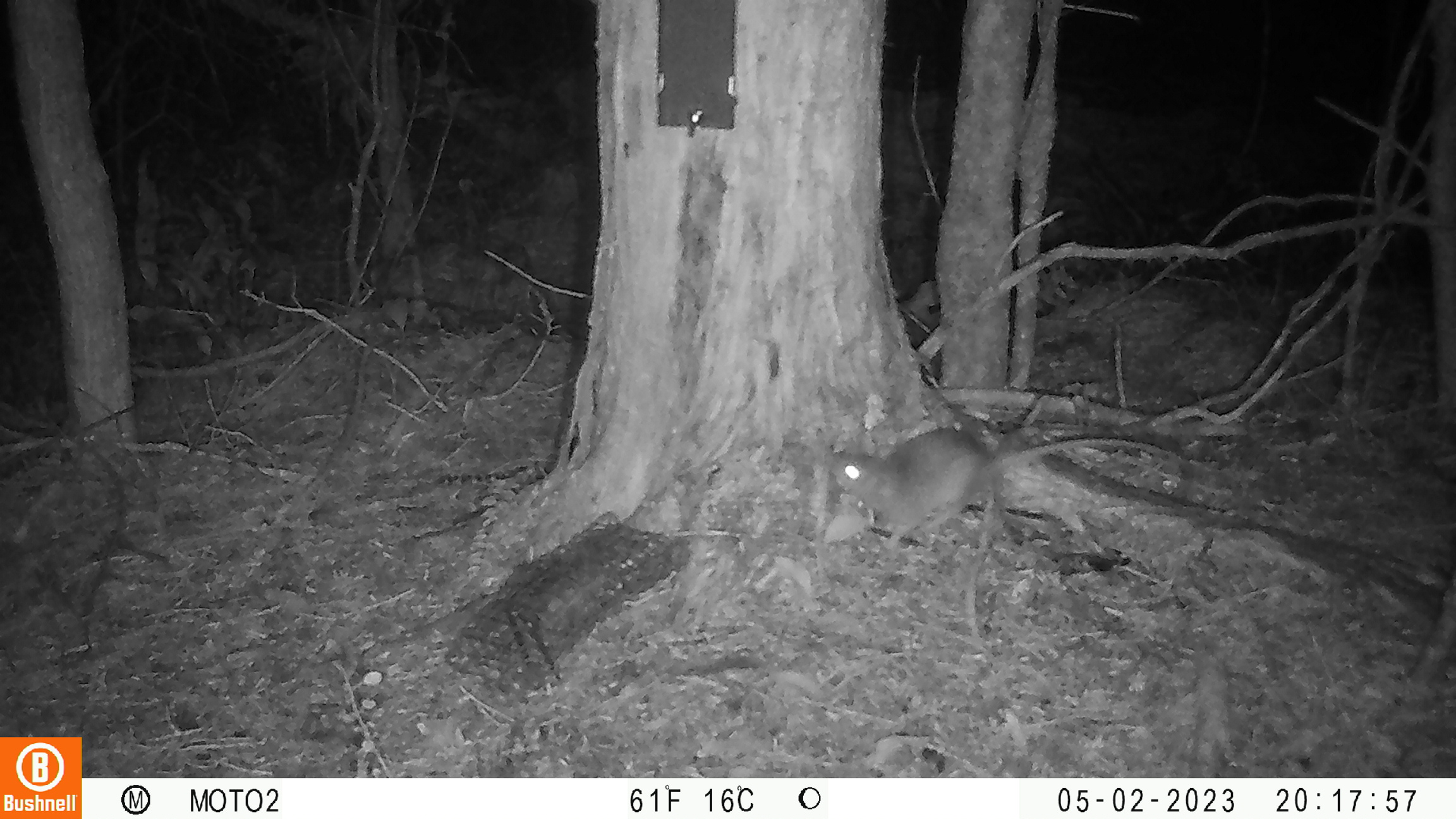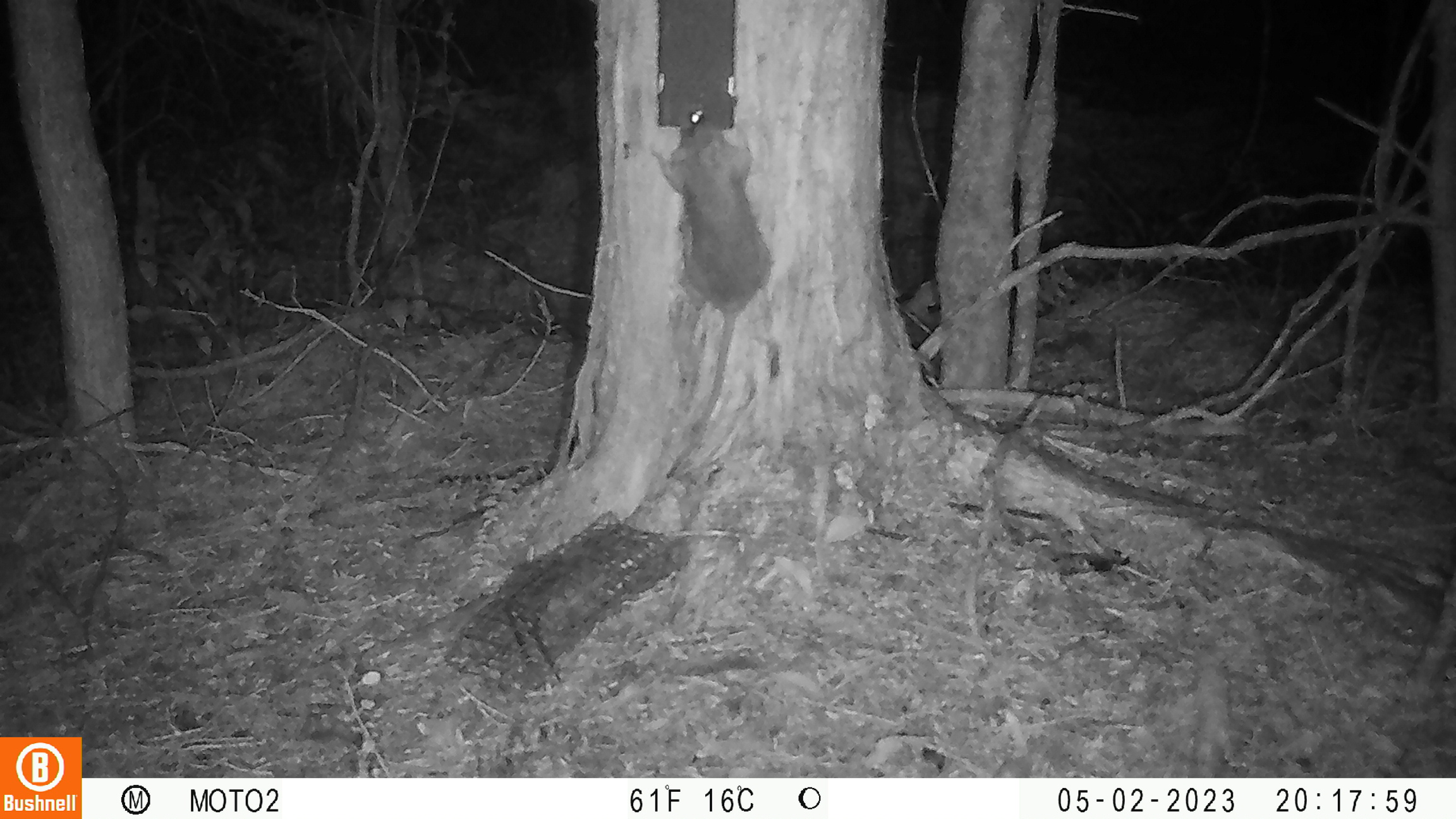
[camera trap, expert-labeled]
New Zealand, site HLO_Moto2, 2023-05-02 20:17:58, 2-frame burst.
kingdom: Animalia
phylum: Chordata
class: Mammalia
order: Rodentia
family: Muridae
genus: Rattus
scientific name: Rattus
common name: rat